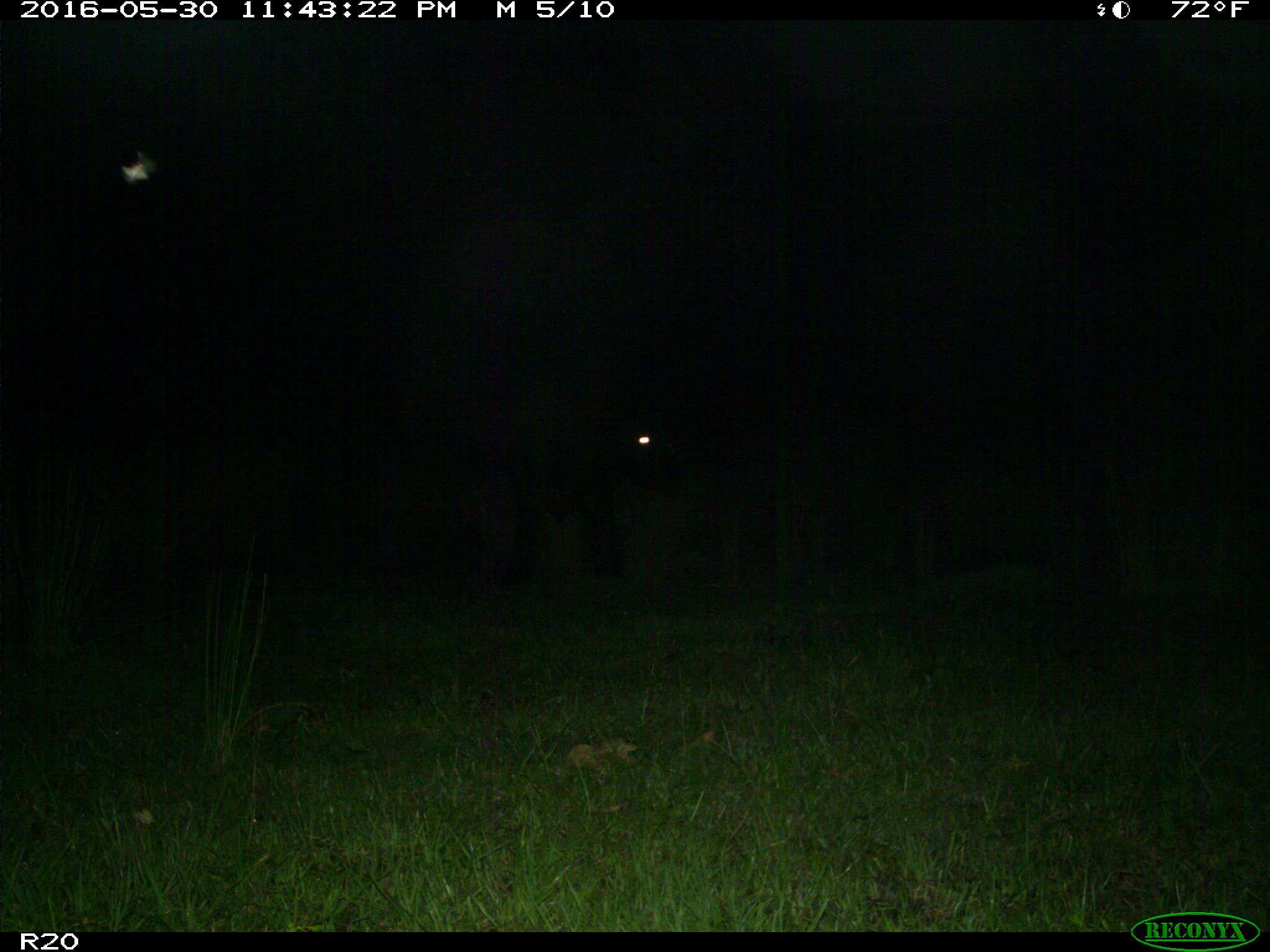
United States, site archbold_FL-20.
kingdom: Animalia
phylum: Chordata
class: Mammalia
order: Artiodactyla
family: Bovidae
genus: Bos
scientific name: Bos taurus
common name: domestic cow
Bos taurus (domestic cow).